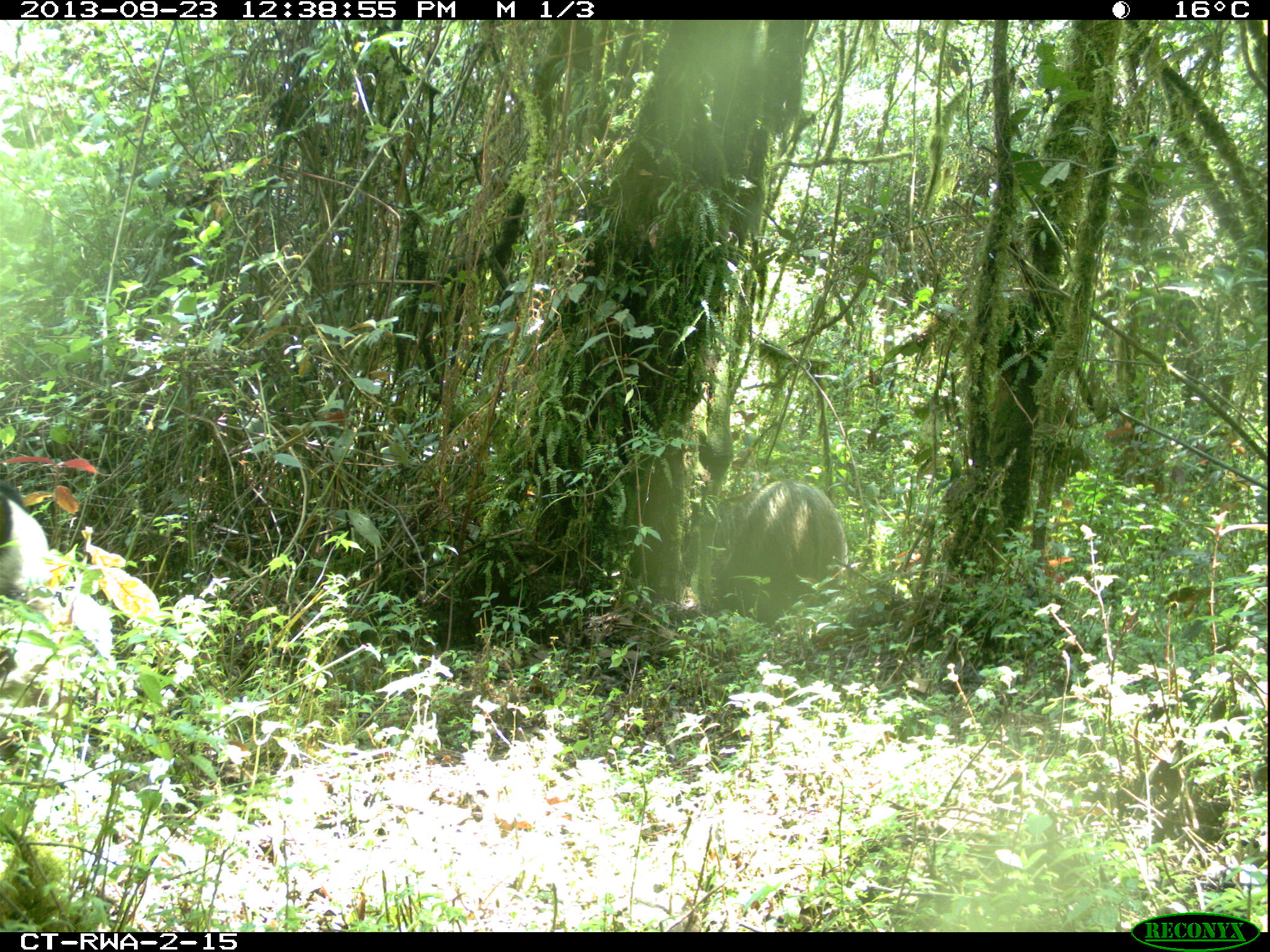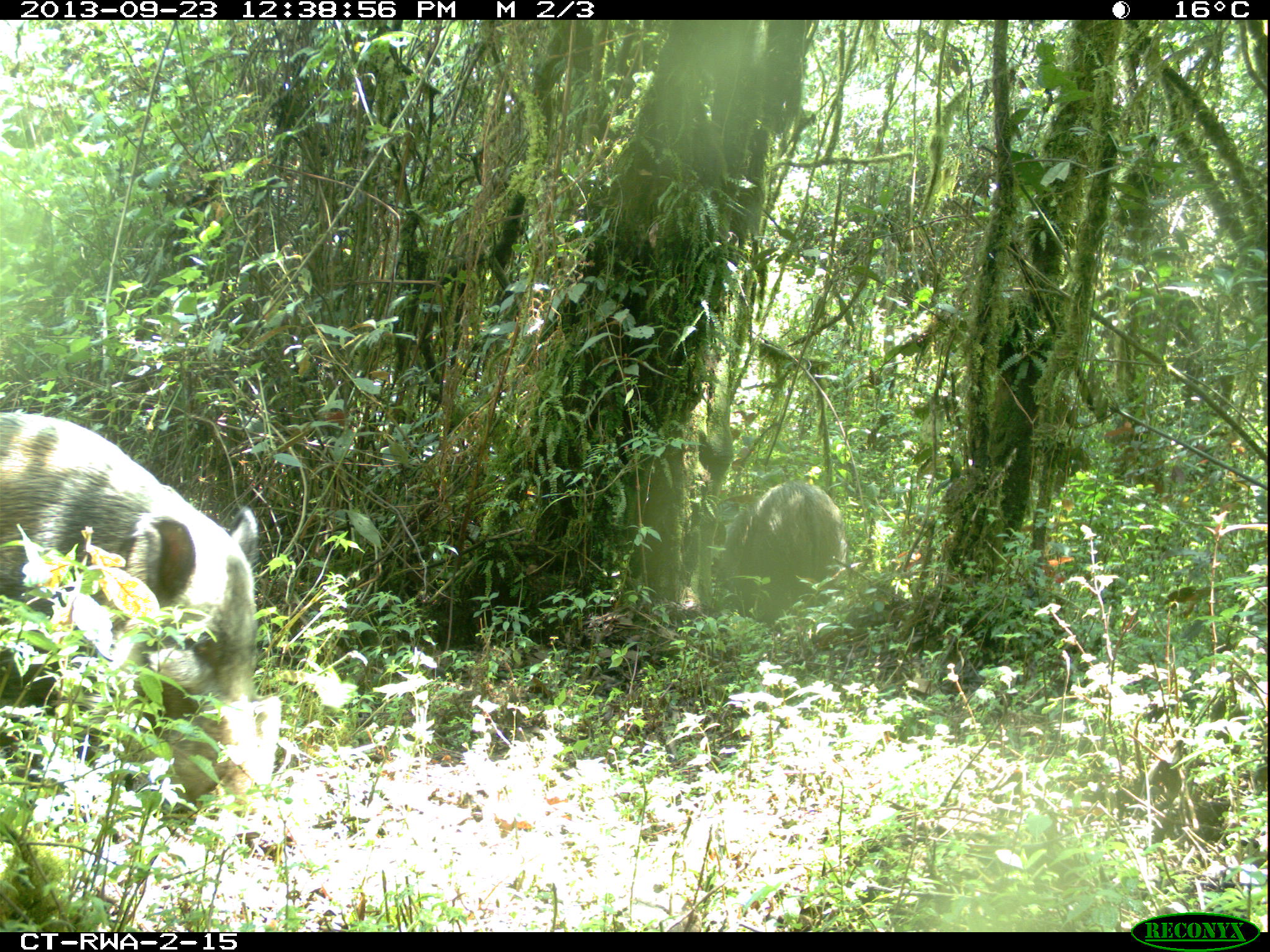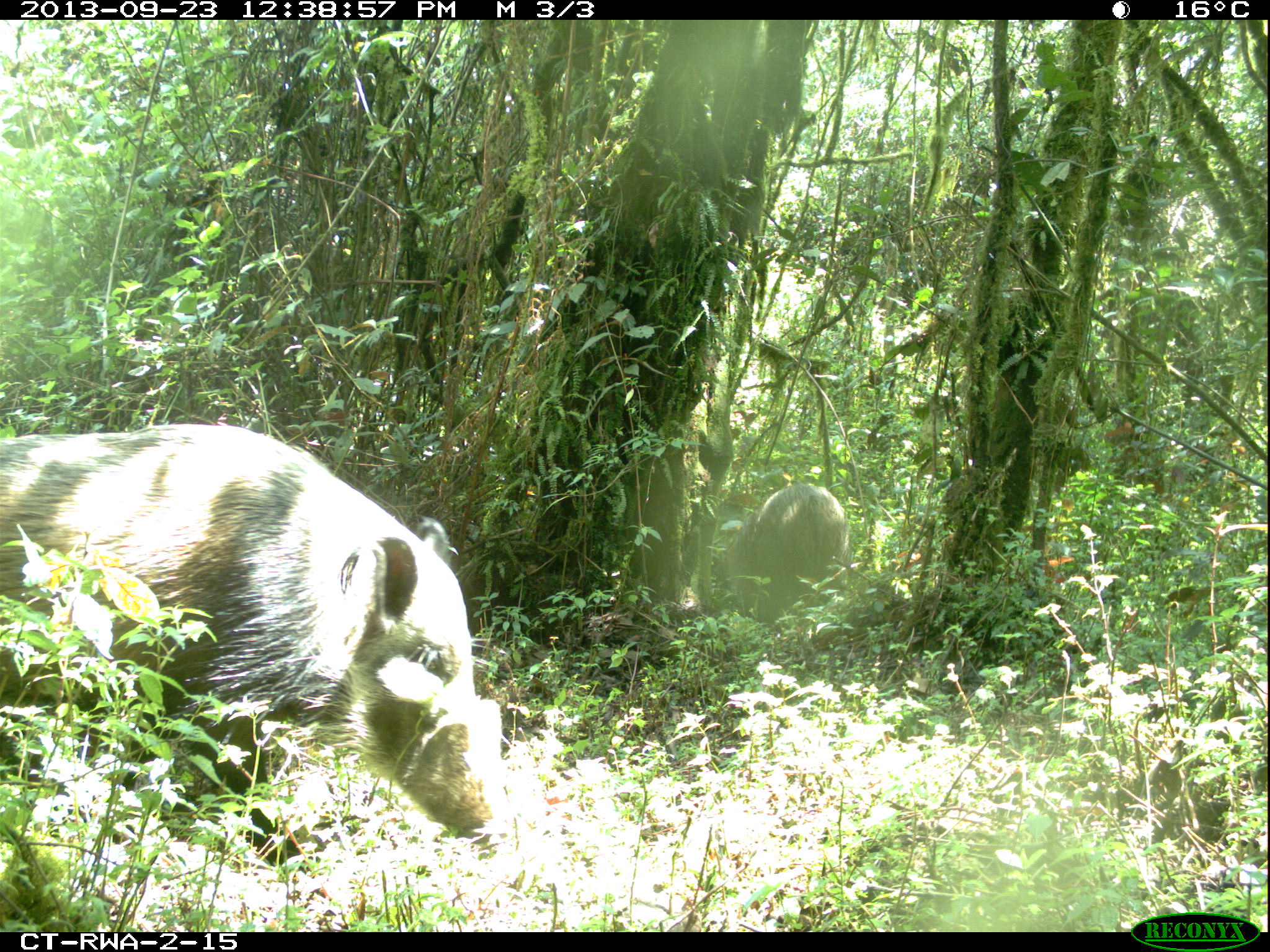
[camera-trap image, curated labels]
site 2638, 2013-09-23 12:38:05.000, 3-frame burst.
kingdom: Animalia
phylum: Chordata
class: Mammalia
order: Artiodactyla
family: Suidae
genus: Potamochoerus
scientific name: Potamochoerus larvatus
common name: bushpig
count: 2